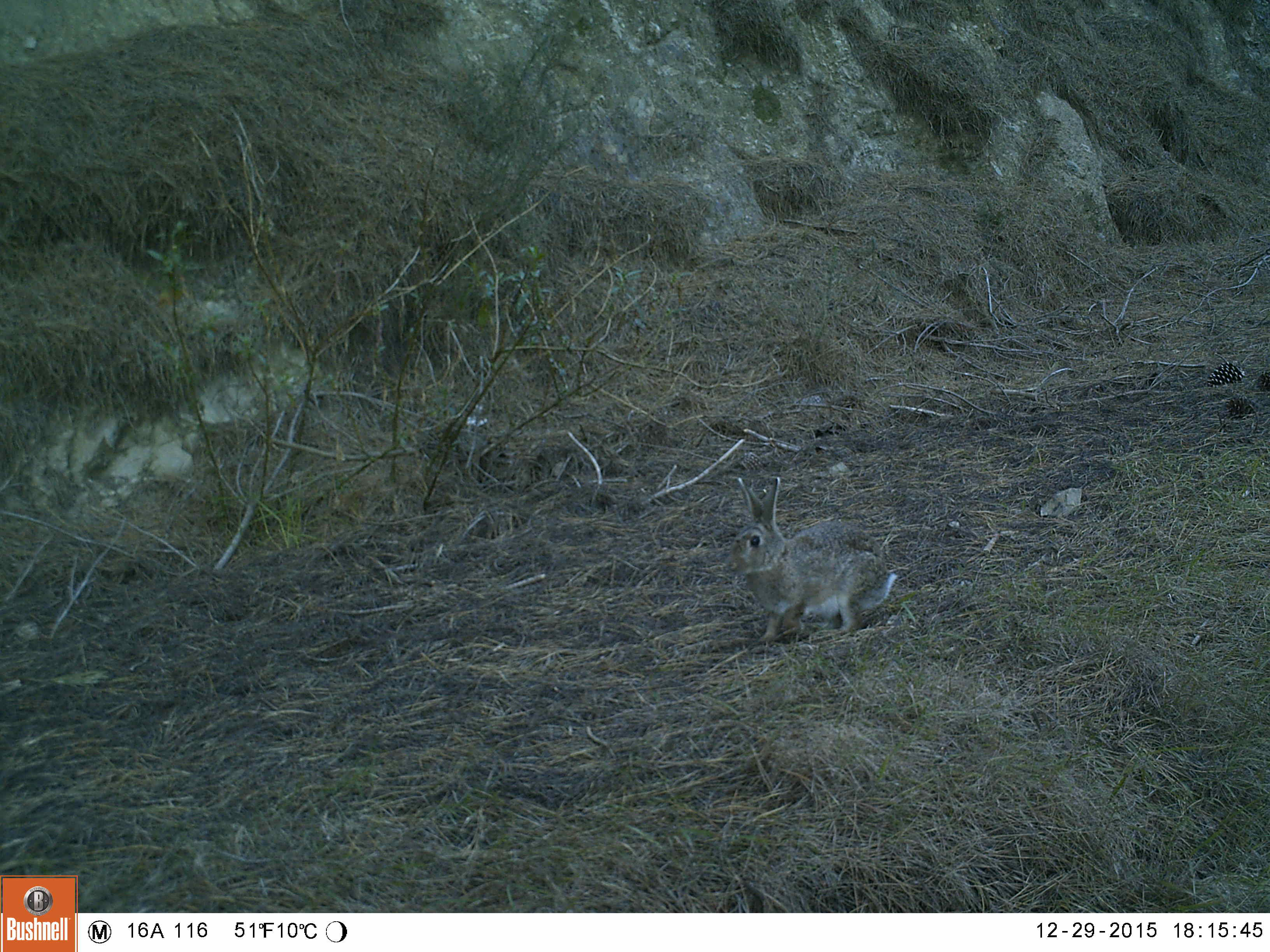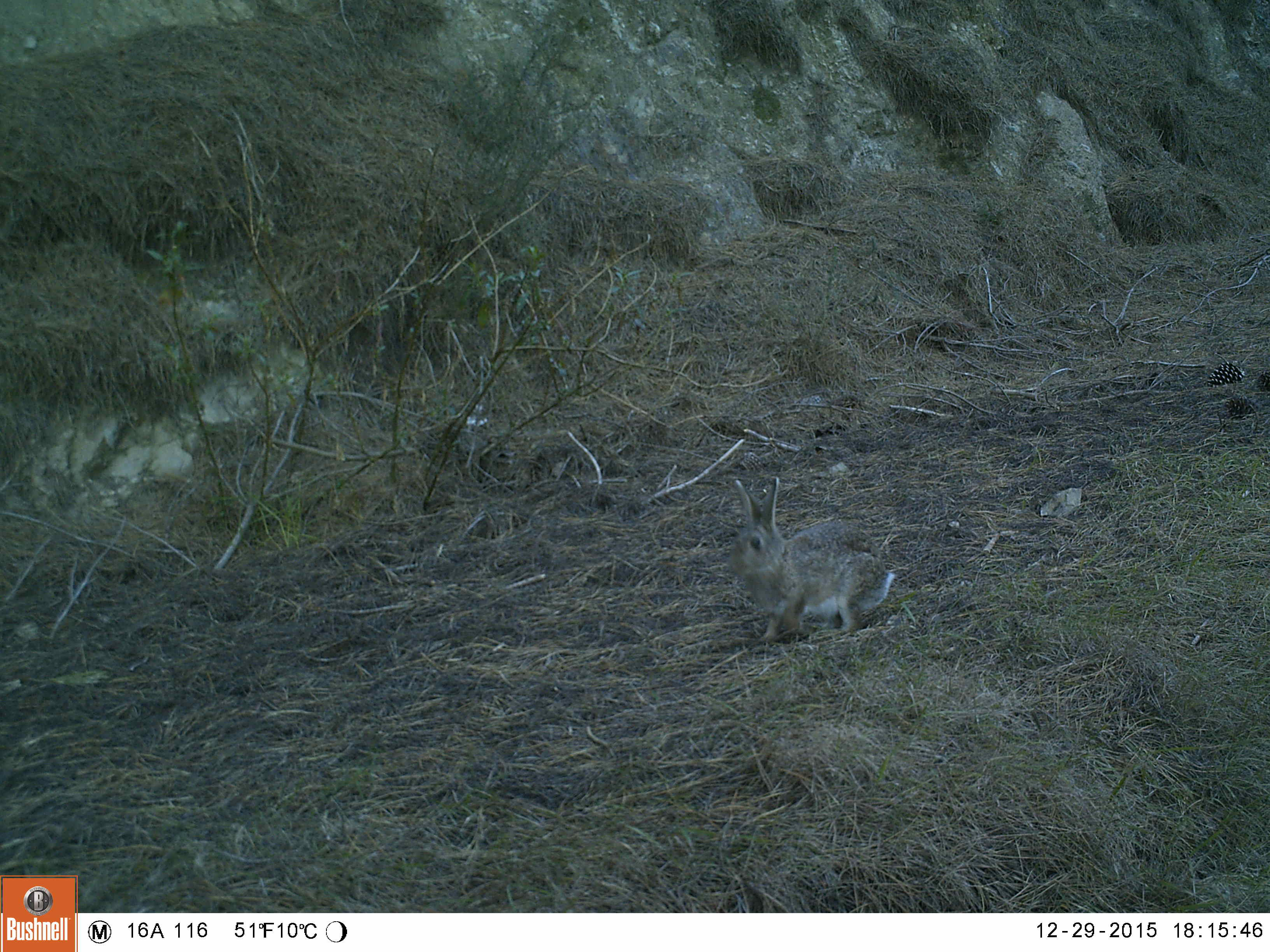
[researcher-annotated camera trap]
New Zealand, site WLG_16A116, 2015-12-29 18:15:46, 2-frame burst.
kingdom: Animalia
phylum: Chordata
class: Mammalia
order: Lagomorpha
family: Leporidae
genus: Oryctolagus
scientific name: Oryctolagus cuniculus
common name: european rabbit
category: rabbit